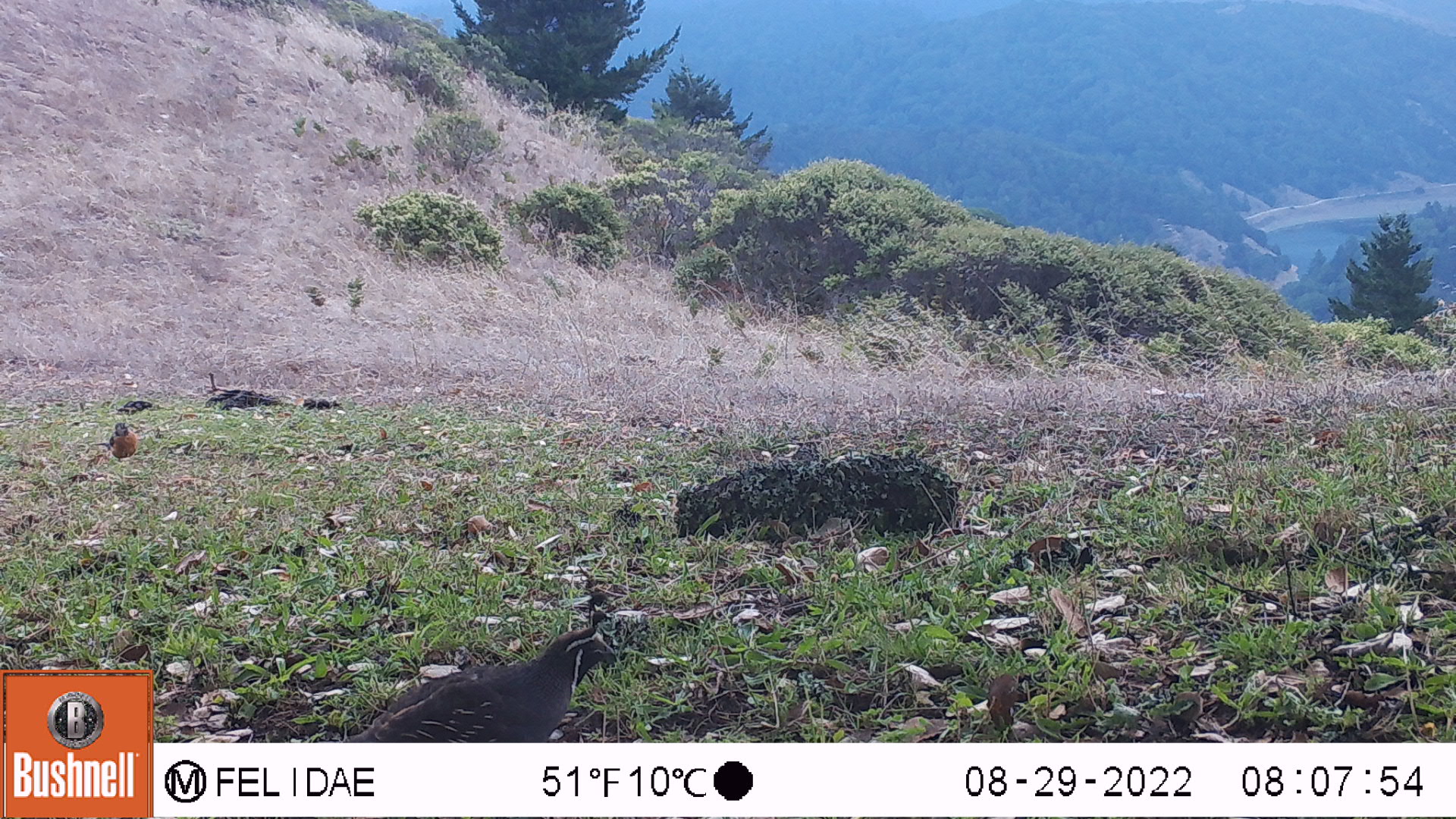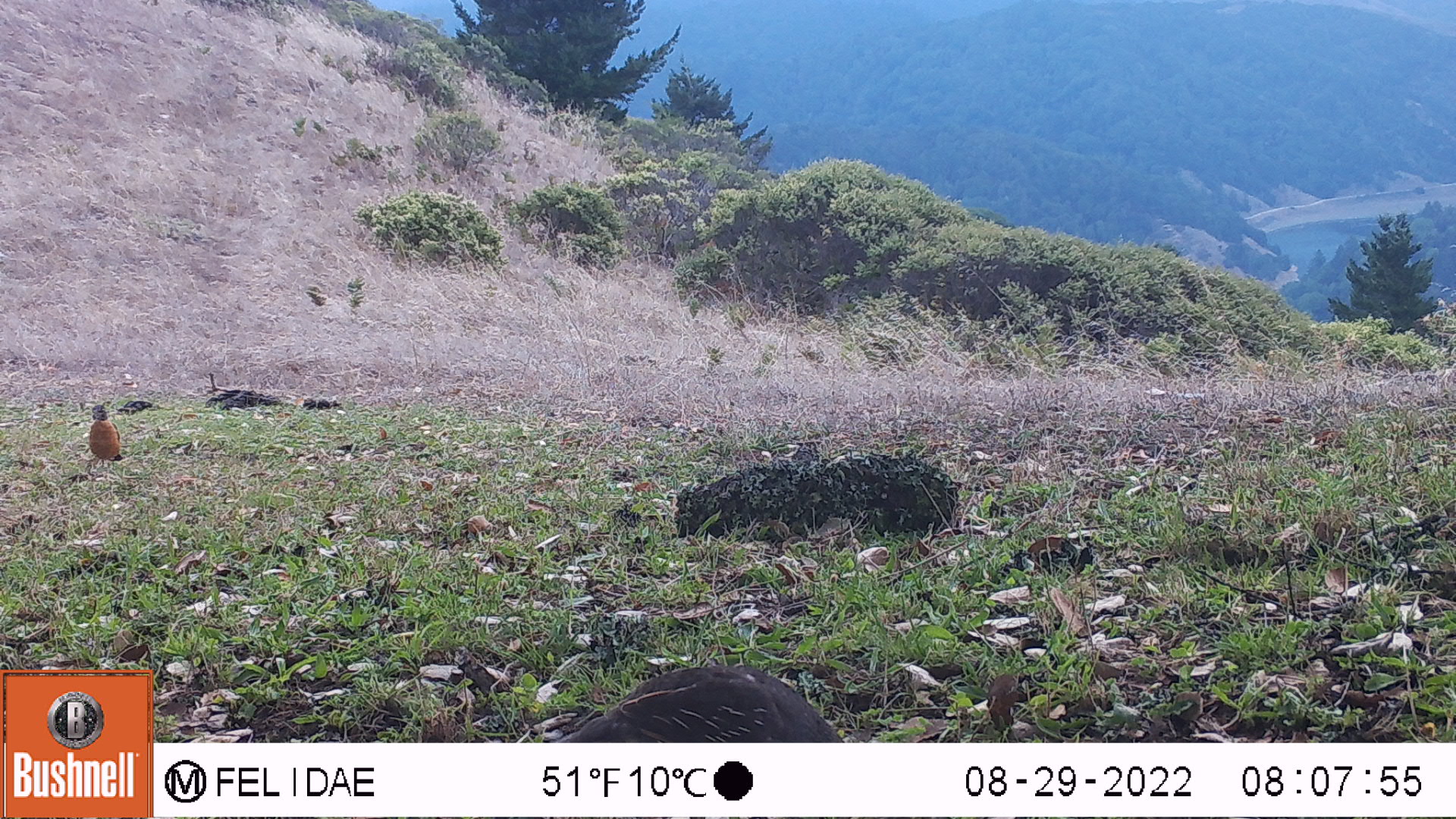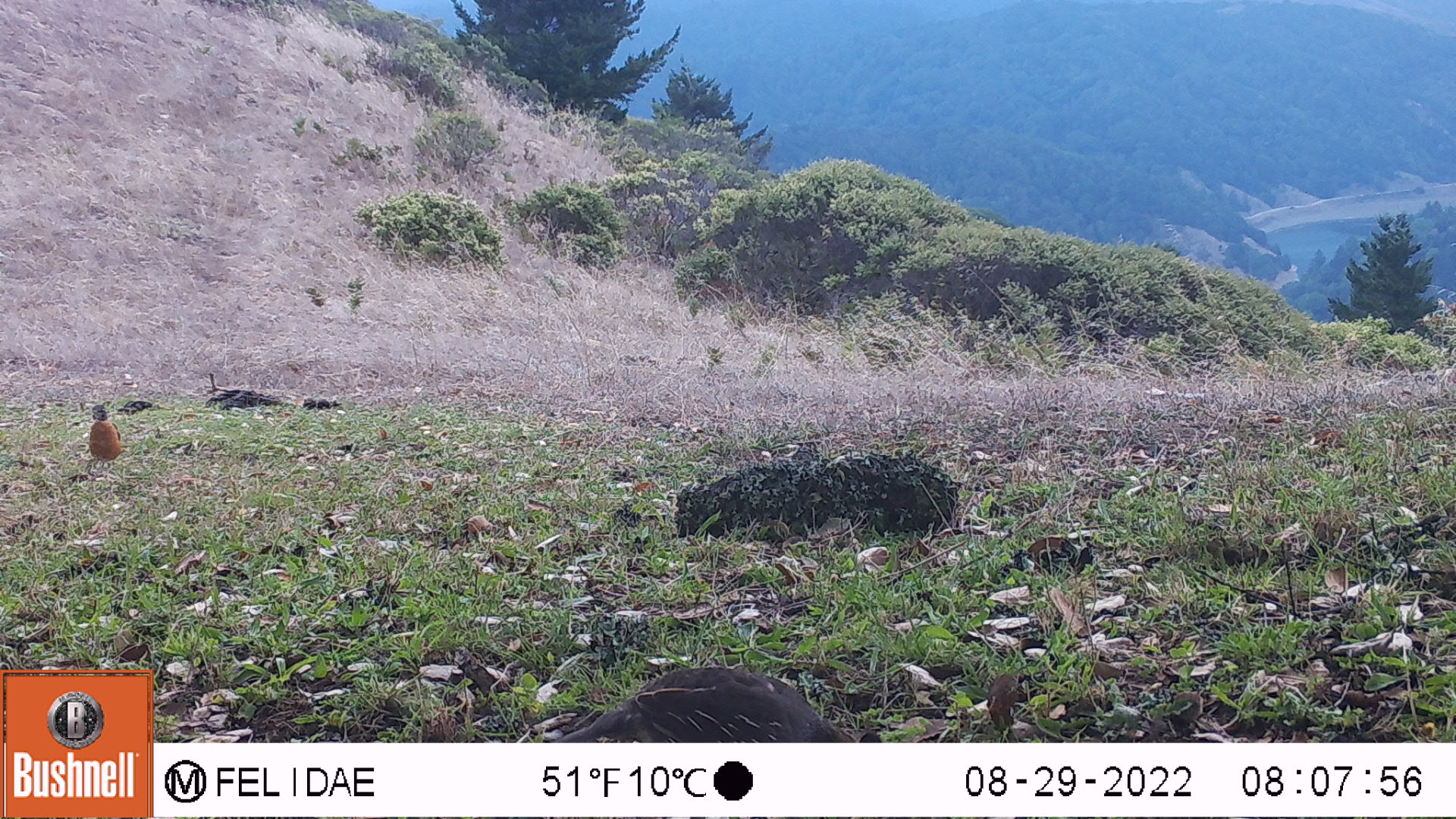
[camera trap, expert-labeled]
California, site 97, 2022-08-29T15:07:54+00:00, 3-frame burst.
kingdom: Animalia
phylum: Chordata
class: Aves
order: Passeriformes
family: Turdidae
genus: Turdus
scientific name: Turdus migratorius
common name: american robin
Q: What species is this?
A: American robin (Turdus migratorius).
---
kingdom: Animalia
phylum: Chordata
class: Aves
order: Galliformes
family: Odontophoridae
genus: Callipepla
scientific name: Callipepla californica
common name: california quail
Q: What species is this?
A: California quail (Callipepla californica).